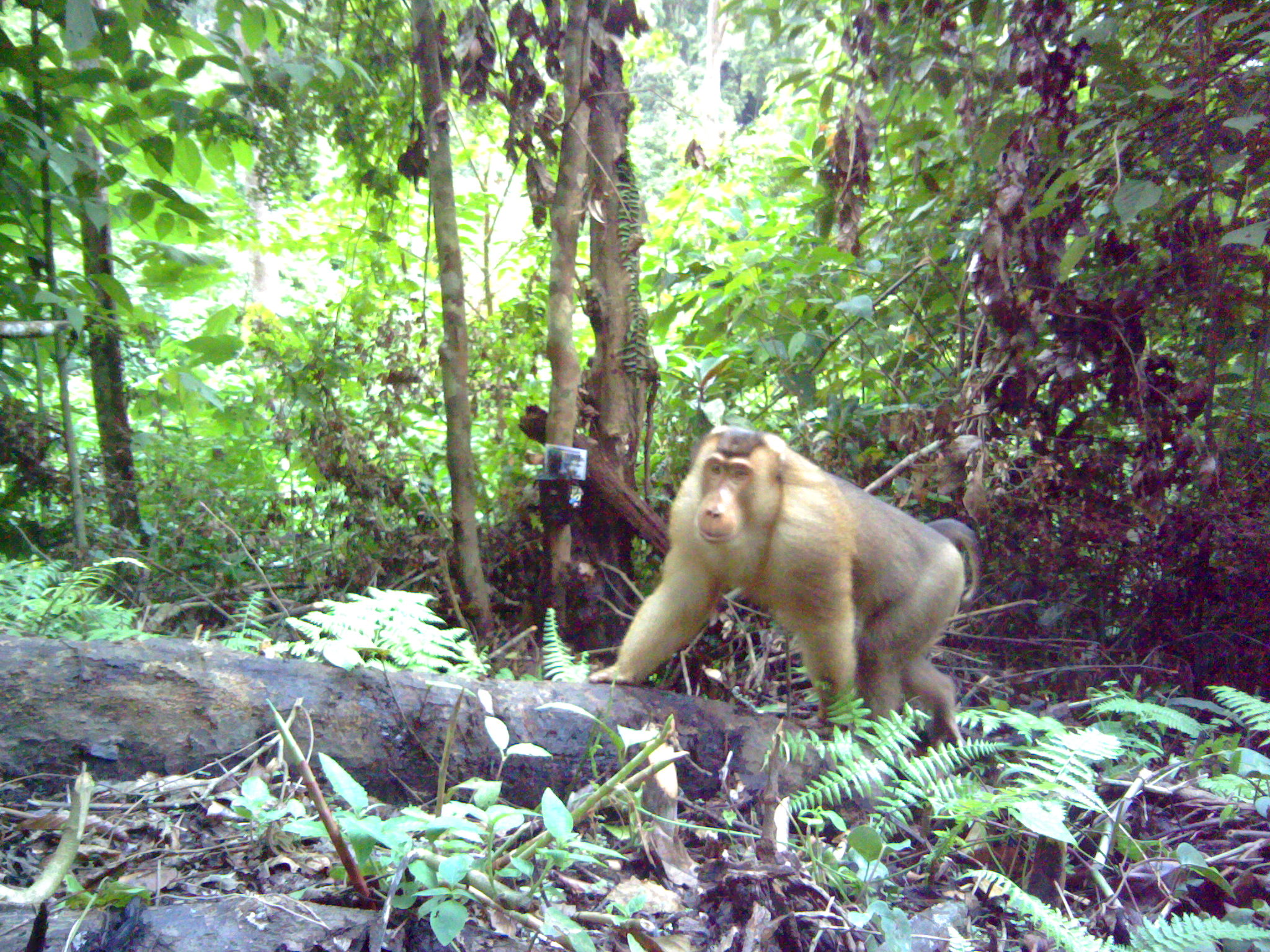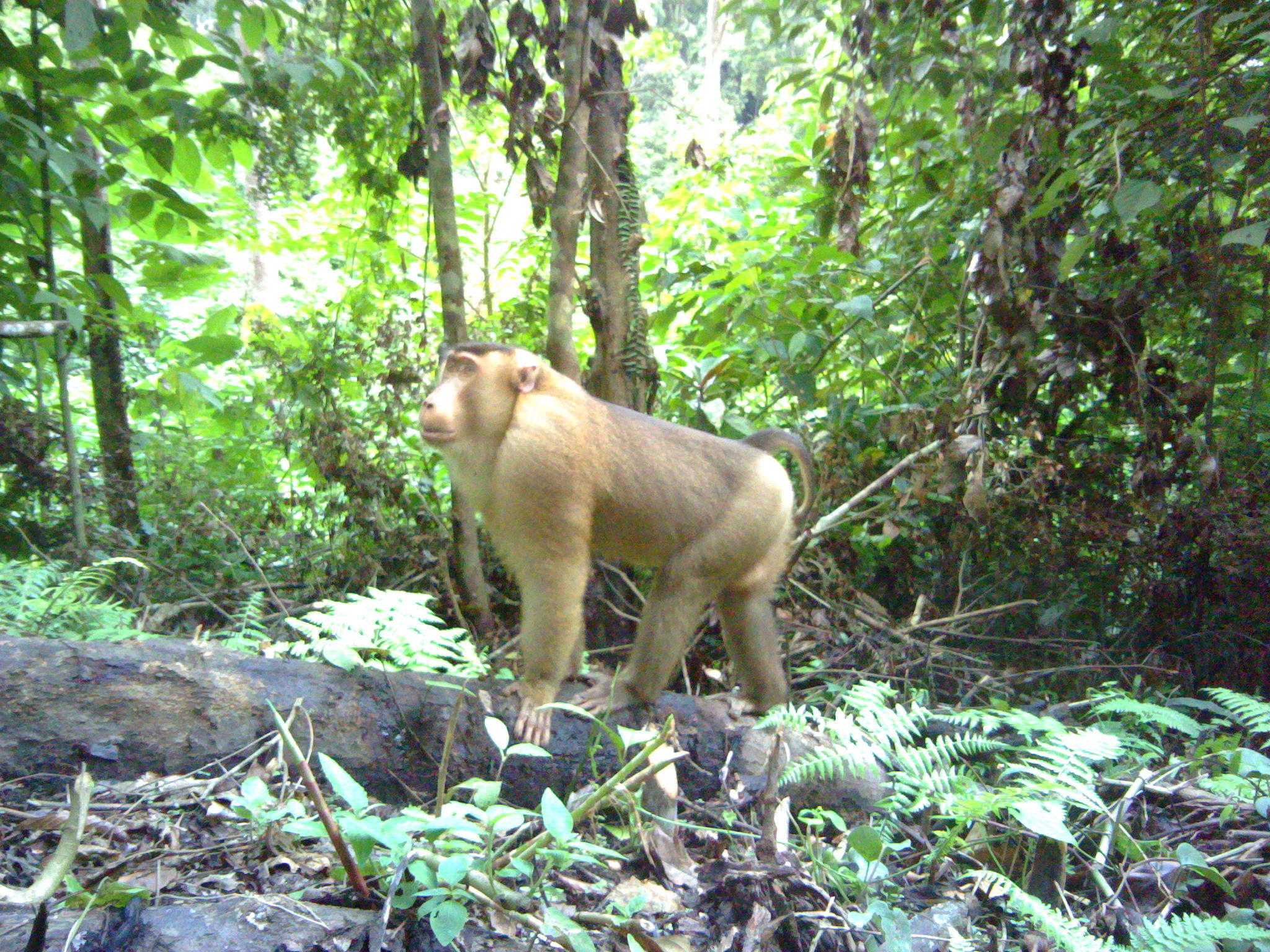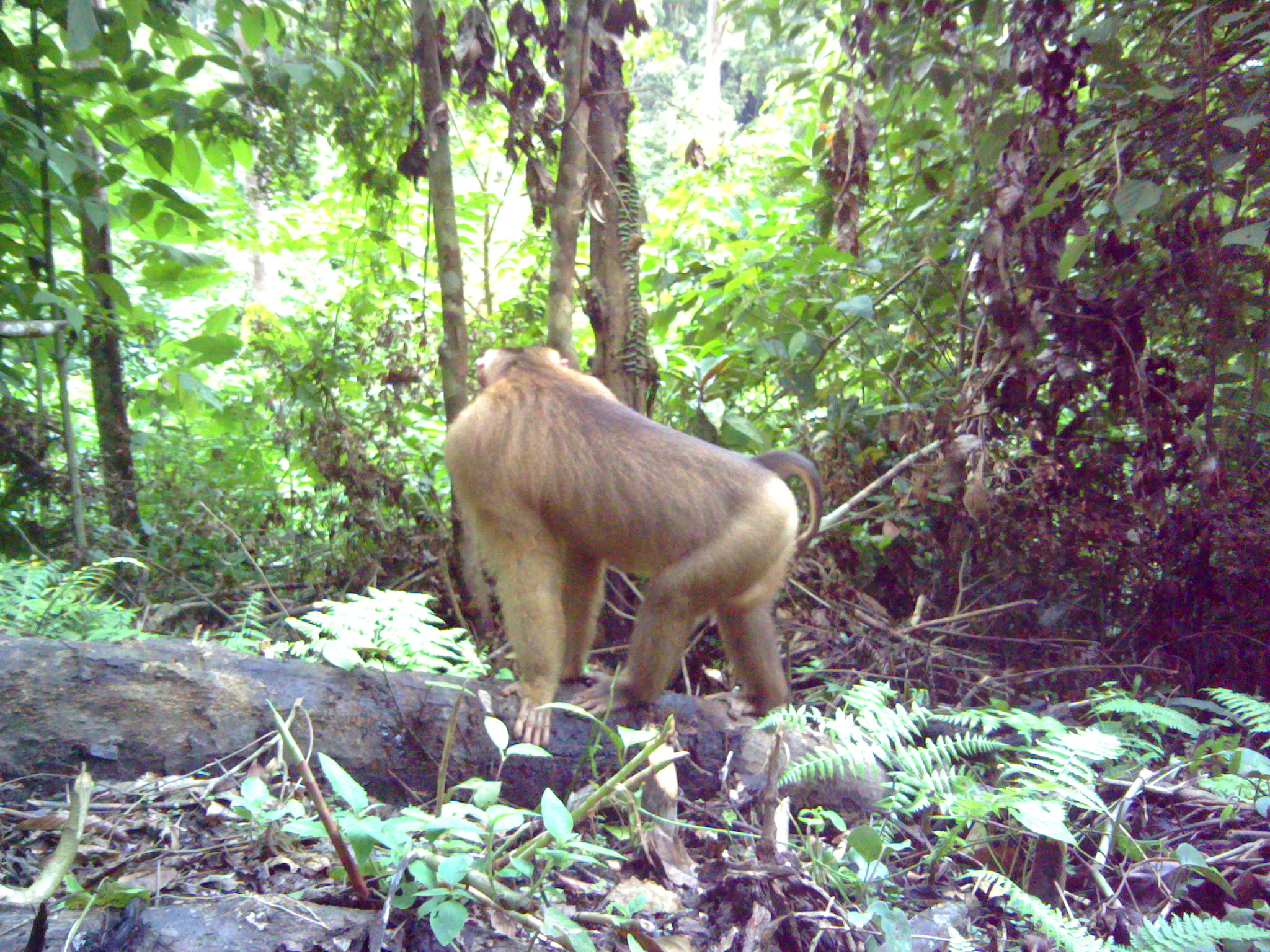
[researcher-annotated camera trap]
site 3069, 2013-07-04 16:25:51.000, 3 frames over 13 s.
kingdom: Animalia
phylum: Chordata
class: Mammalia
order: Primates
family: Cercopithecidae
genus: Macaca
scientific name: Macaca nemestrina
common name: southern pig-tailed macaque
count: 1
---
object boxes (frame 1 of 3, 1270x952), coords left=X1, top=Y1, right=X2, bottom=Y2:
macaca nemestrina: left=588, top=424, right=982, bottom=751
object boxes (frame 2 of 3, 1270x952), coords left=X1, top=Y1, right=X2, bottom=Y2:
macaca nemestrina: left=415, top=341, right=816, bottom=746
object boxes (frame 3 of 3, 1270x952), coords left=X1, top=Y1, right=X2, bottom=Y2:
macaca nemestrina: left=440, top=344, right=821, bottom=742